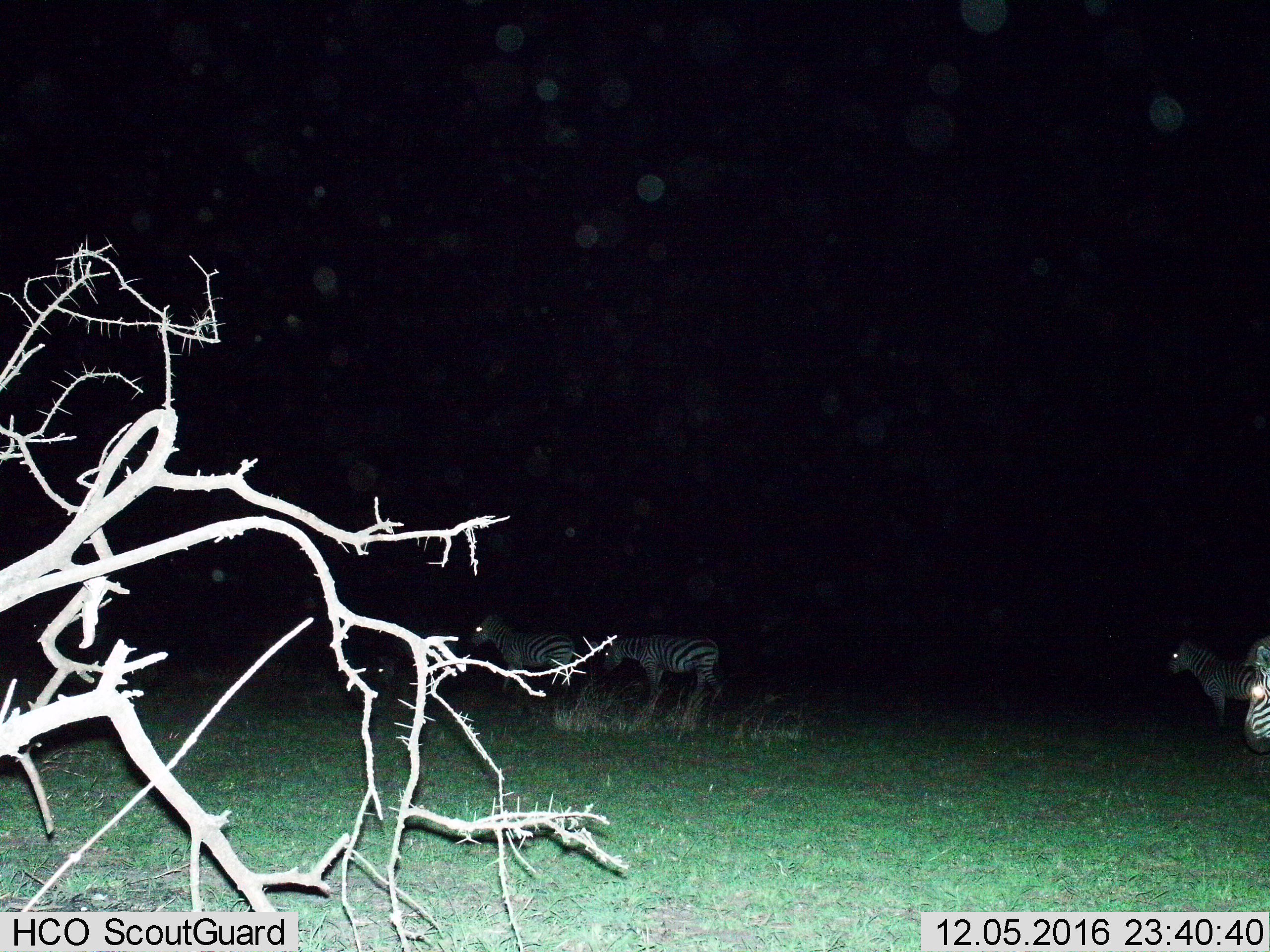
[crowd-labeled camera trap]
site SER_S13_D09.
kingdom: Animalia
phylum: Chordata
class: Mammalia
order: Perissodactyla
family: Equidae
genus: Equus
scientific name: Equus quagga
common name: plains zebra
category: zebraplains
Zebraplains (plains zebra) (Equus quagga), count 5. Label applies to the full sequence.